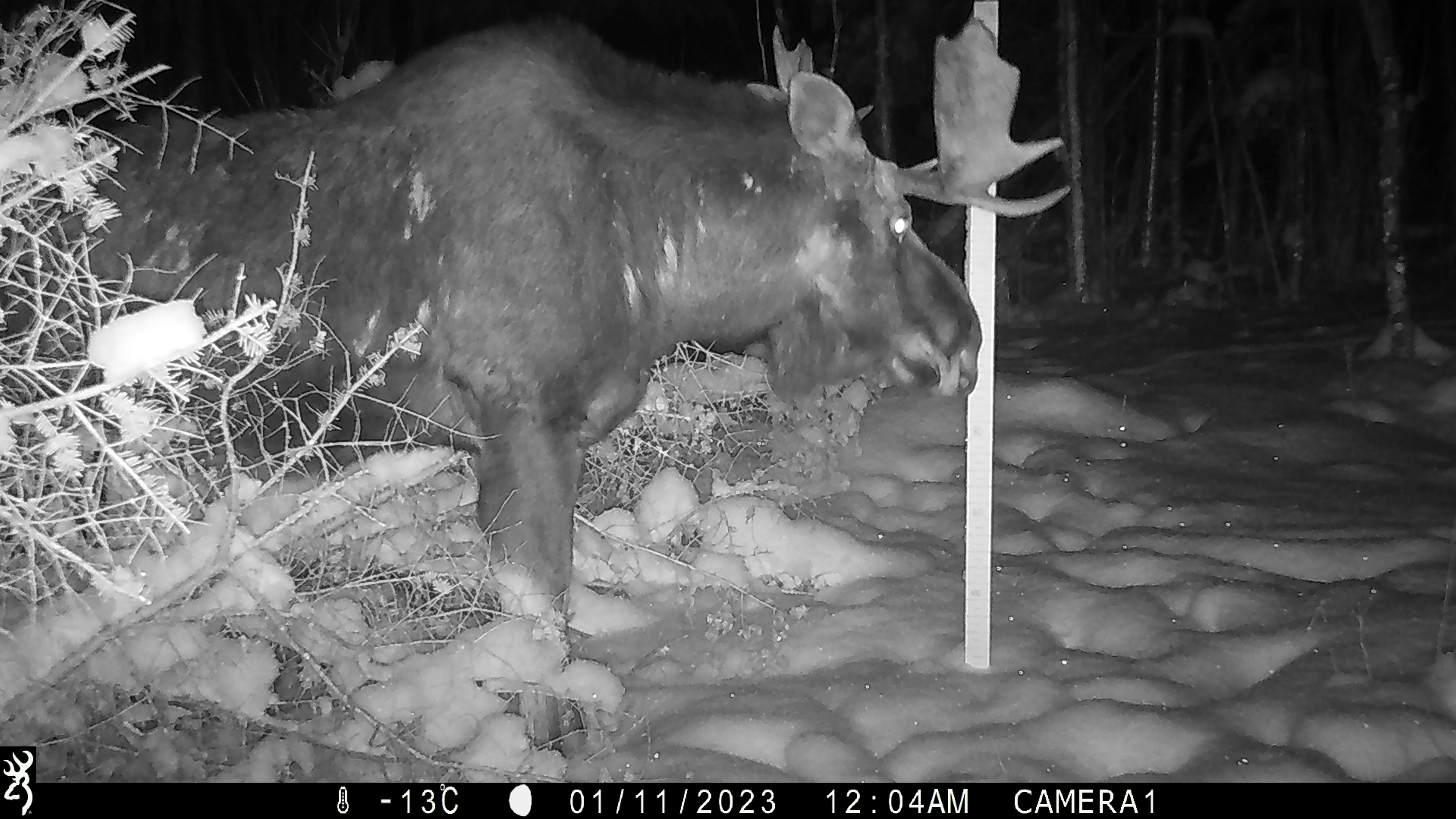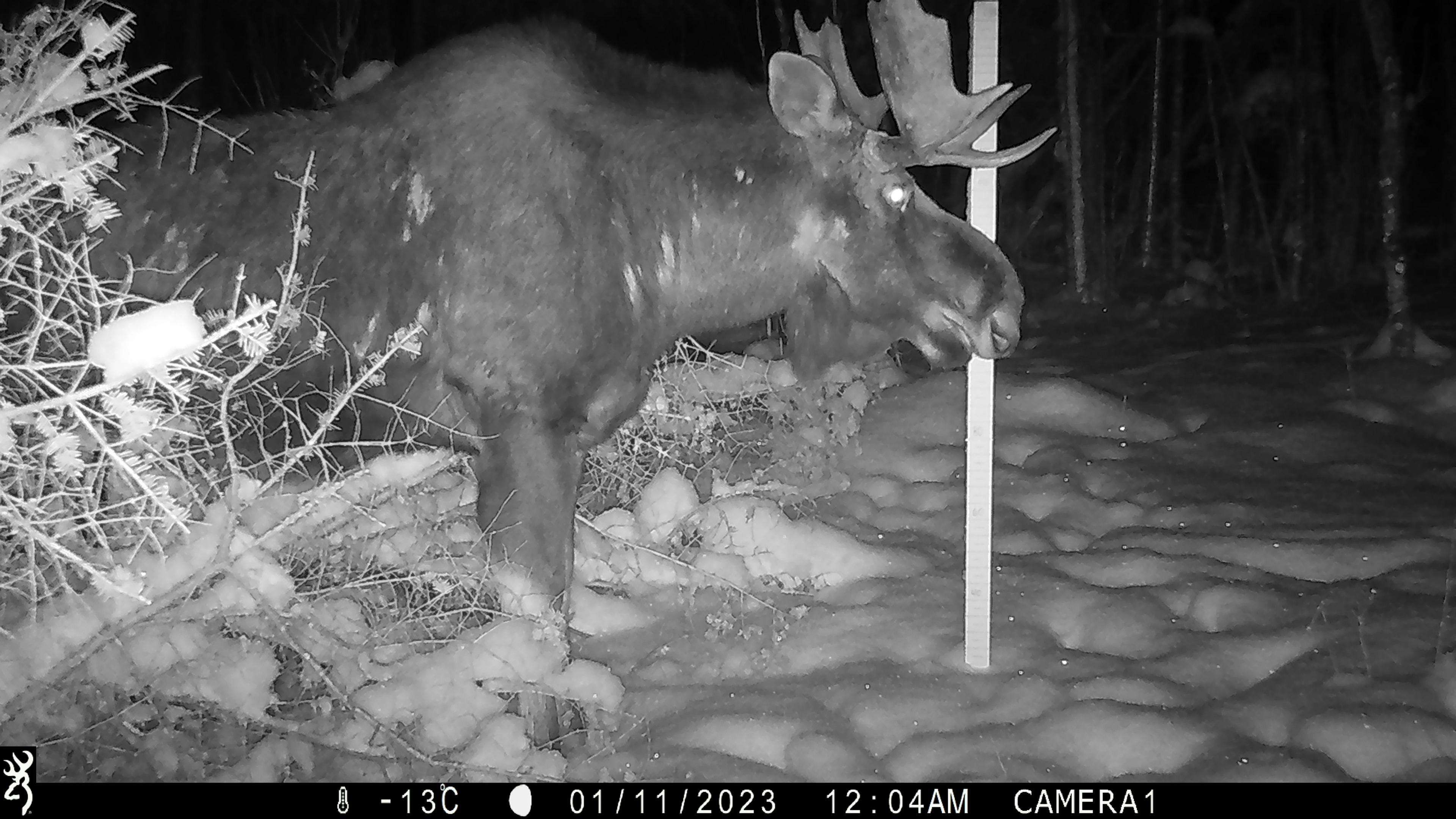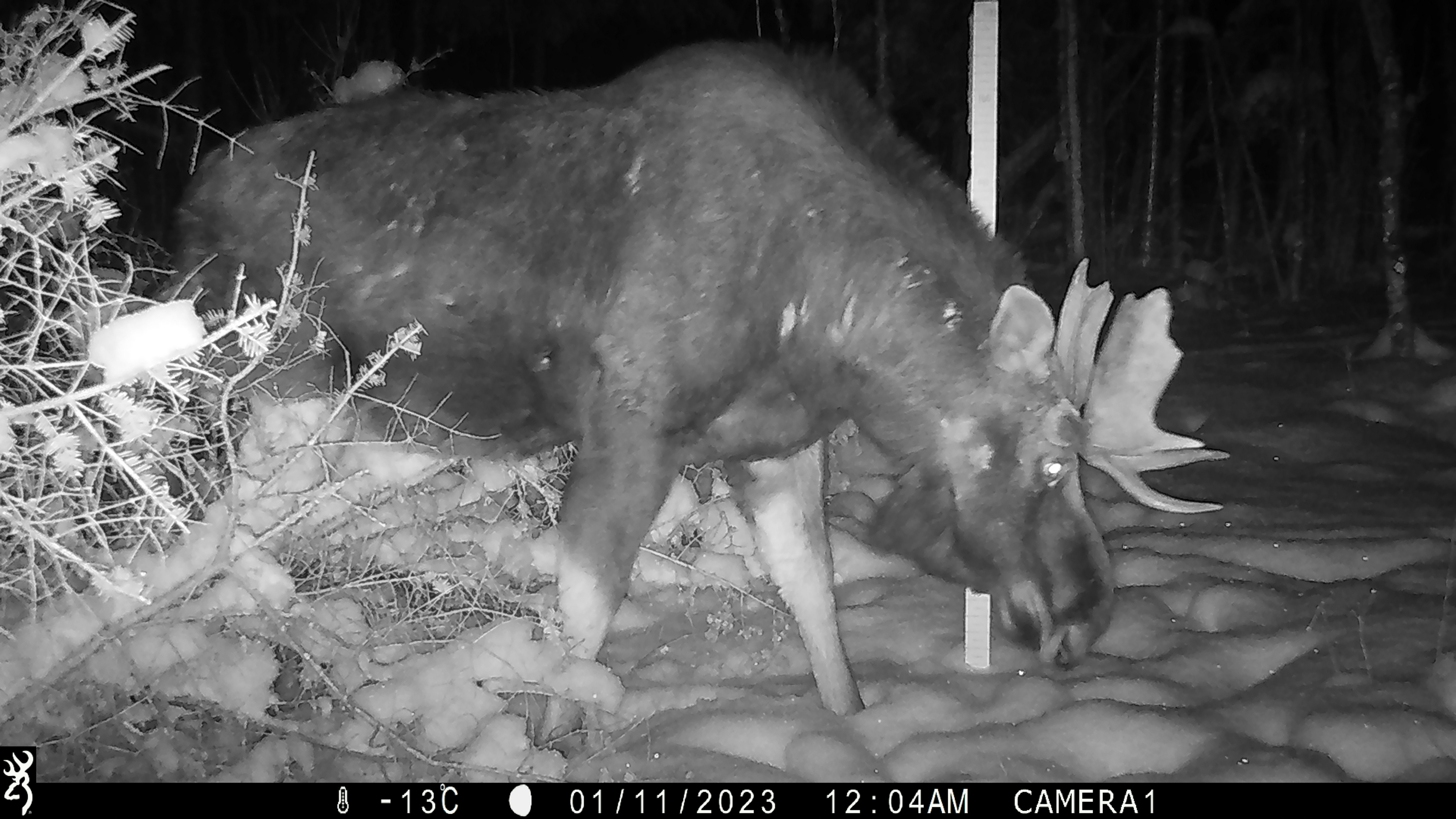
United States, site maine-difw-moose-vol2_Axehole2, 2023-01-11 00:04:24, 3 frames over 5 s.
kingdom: Animalia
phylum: Chordata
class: Mammalia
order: Artiodactyla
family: Cervidae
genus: Alces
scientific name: Alces alces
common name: moose